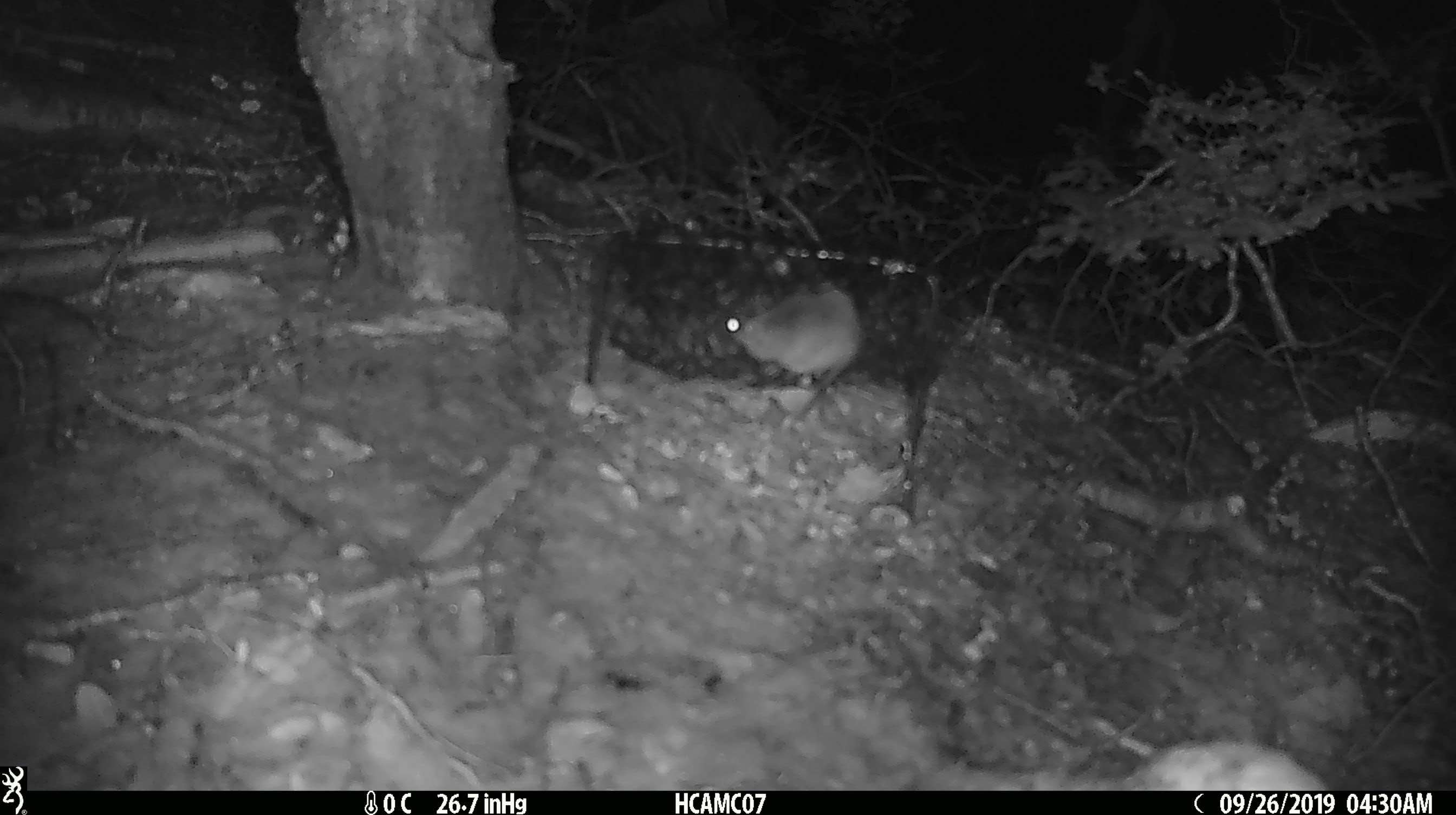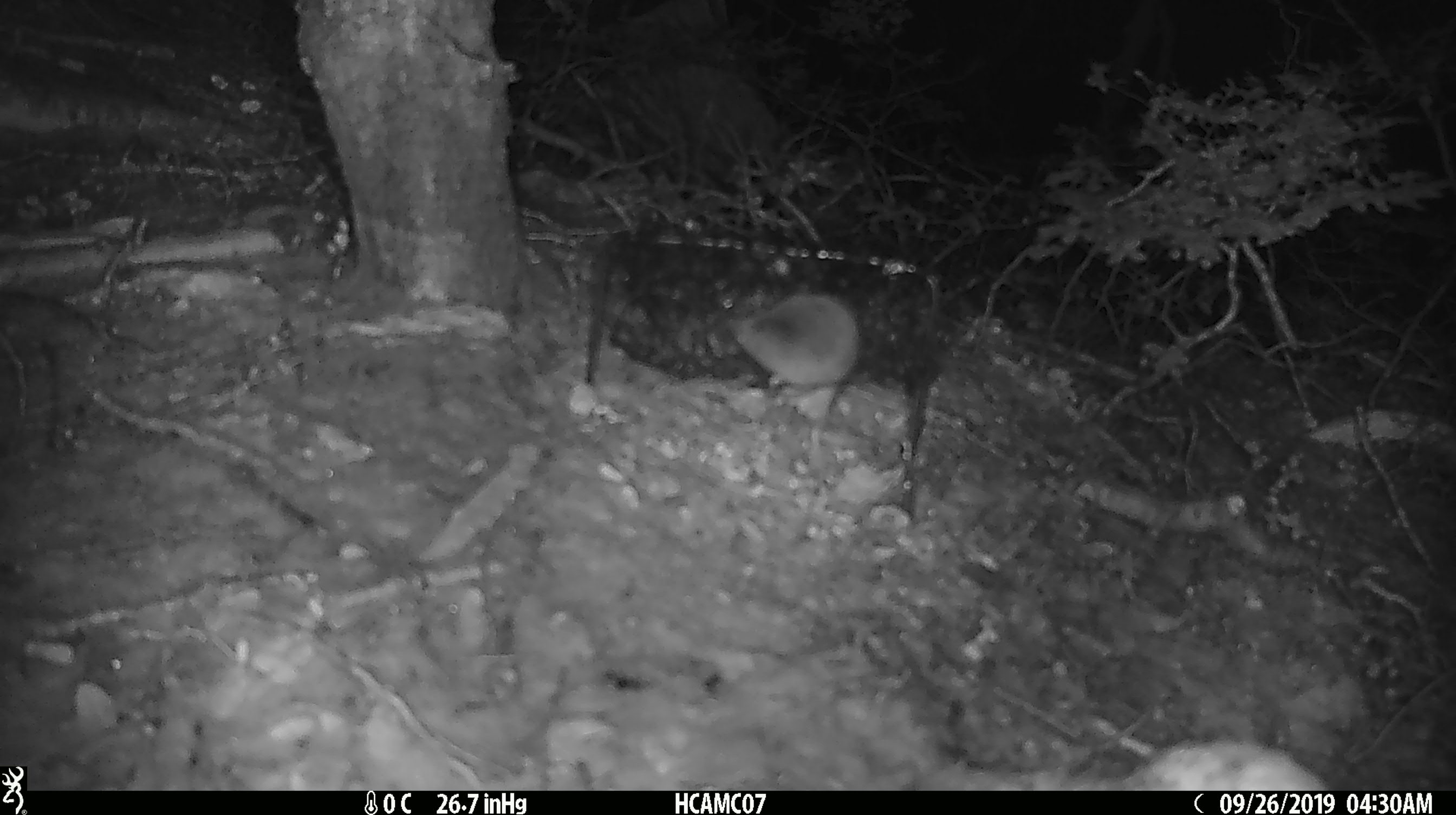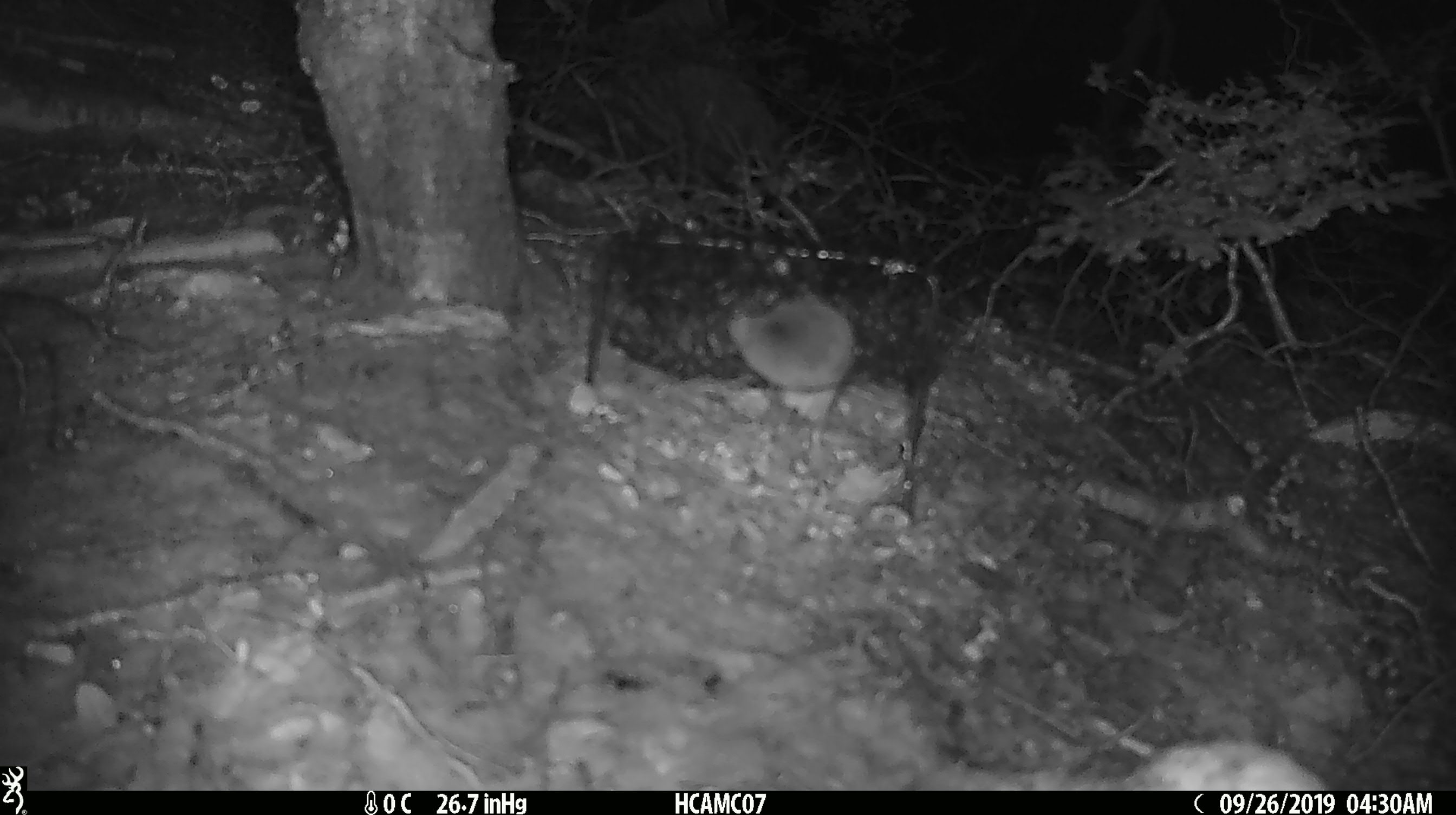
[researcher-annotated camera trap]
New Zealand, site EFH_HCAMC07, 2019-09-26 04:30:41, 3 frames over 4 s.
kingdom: Animalia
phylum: Chordata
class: Mammalia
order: Rodentia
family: Muridae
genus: Mus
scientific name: Mus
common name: mouse